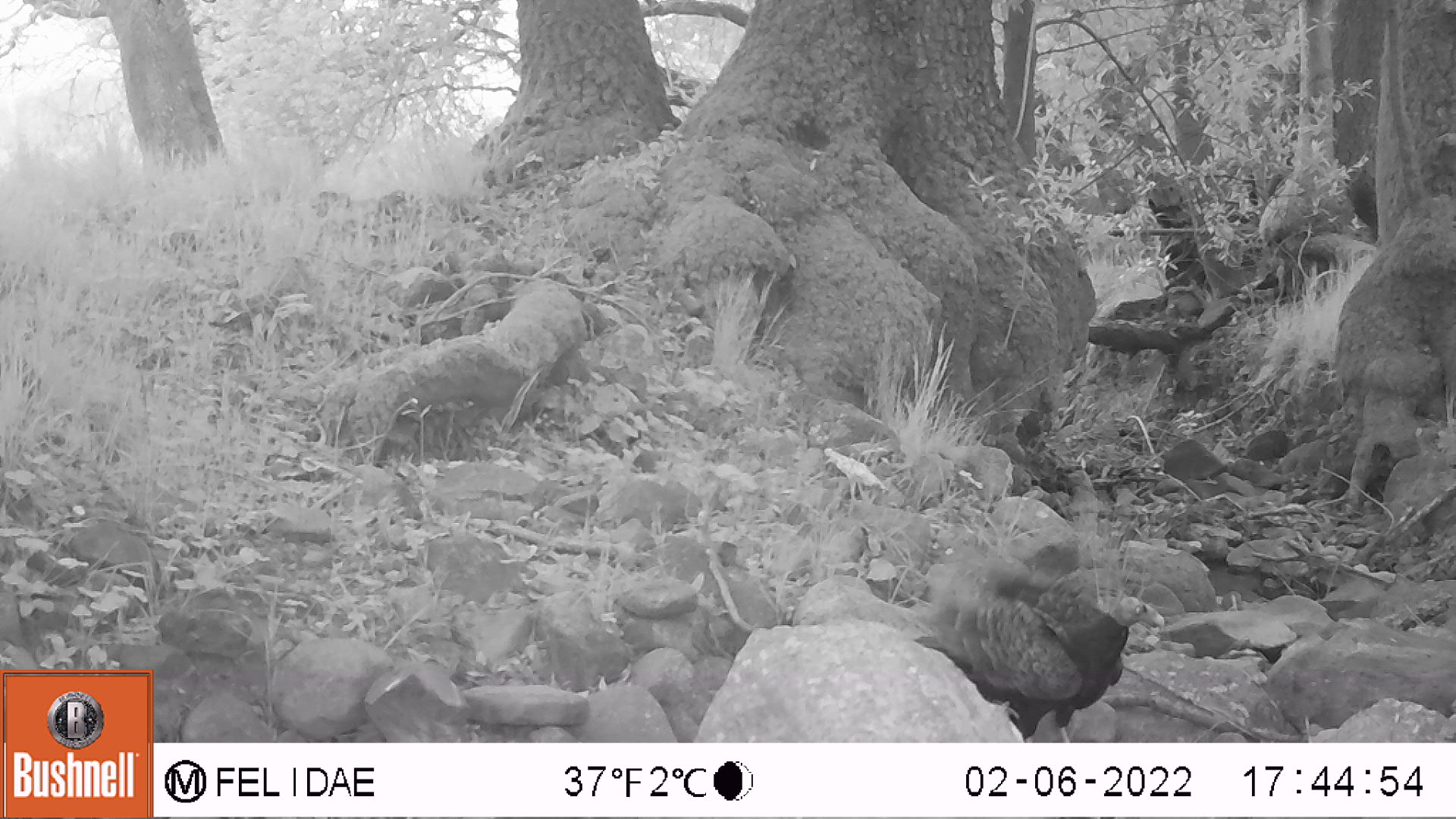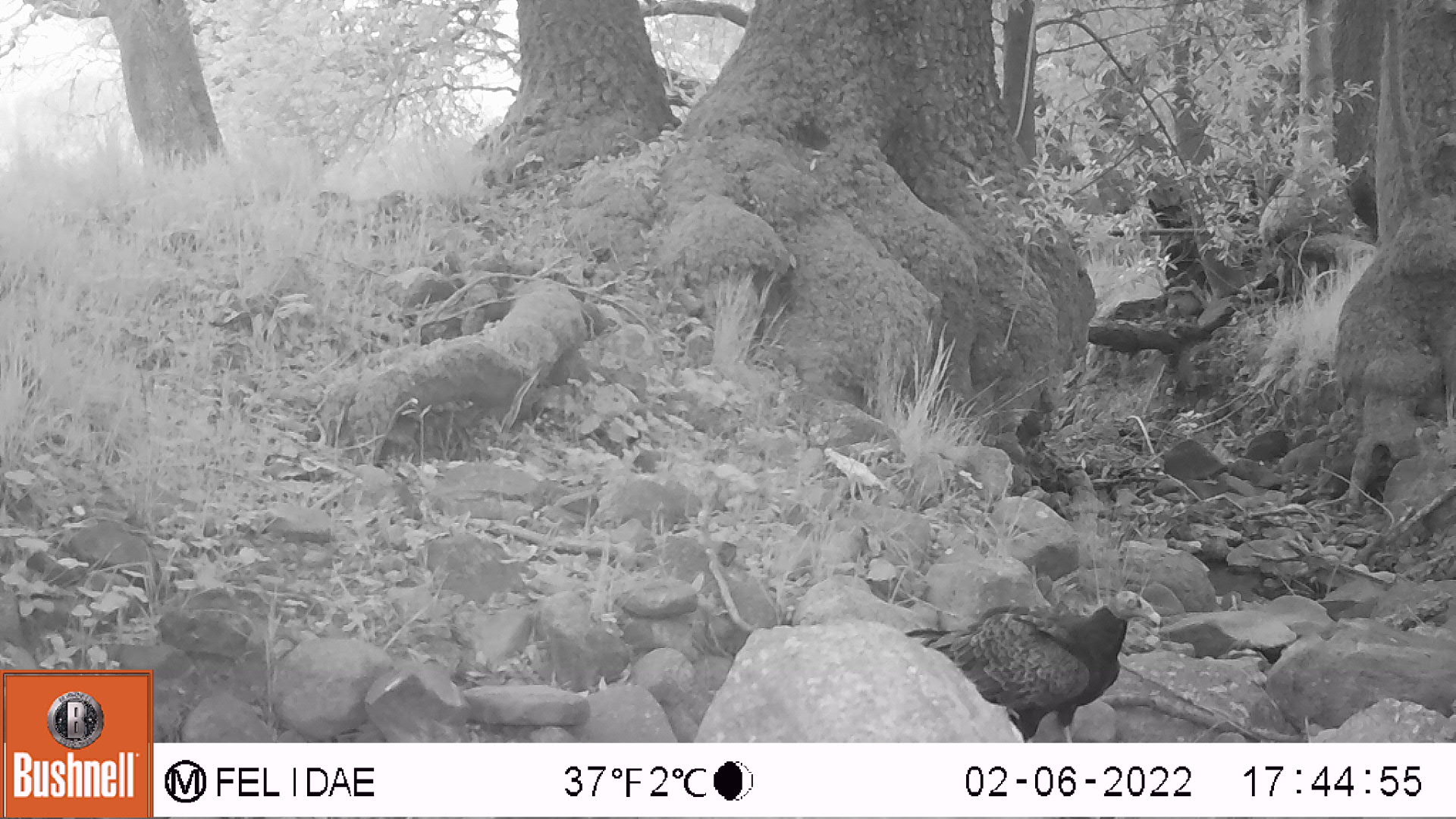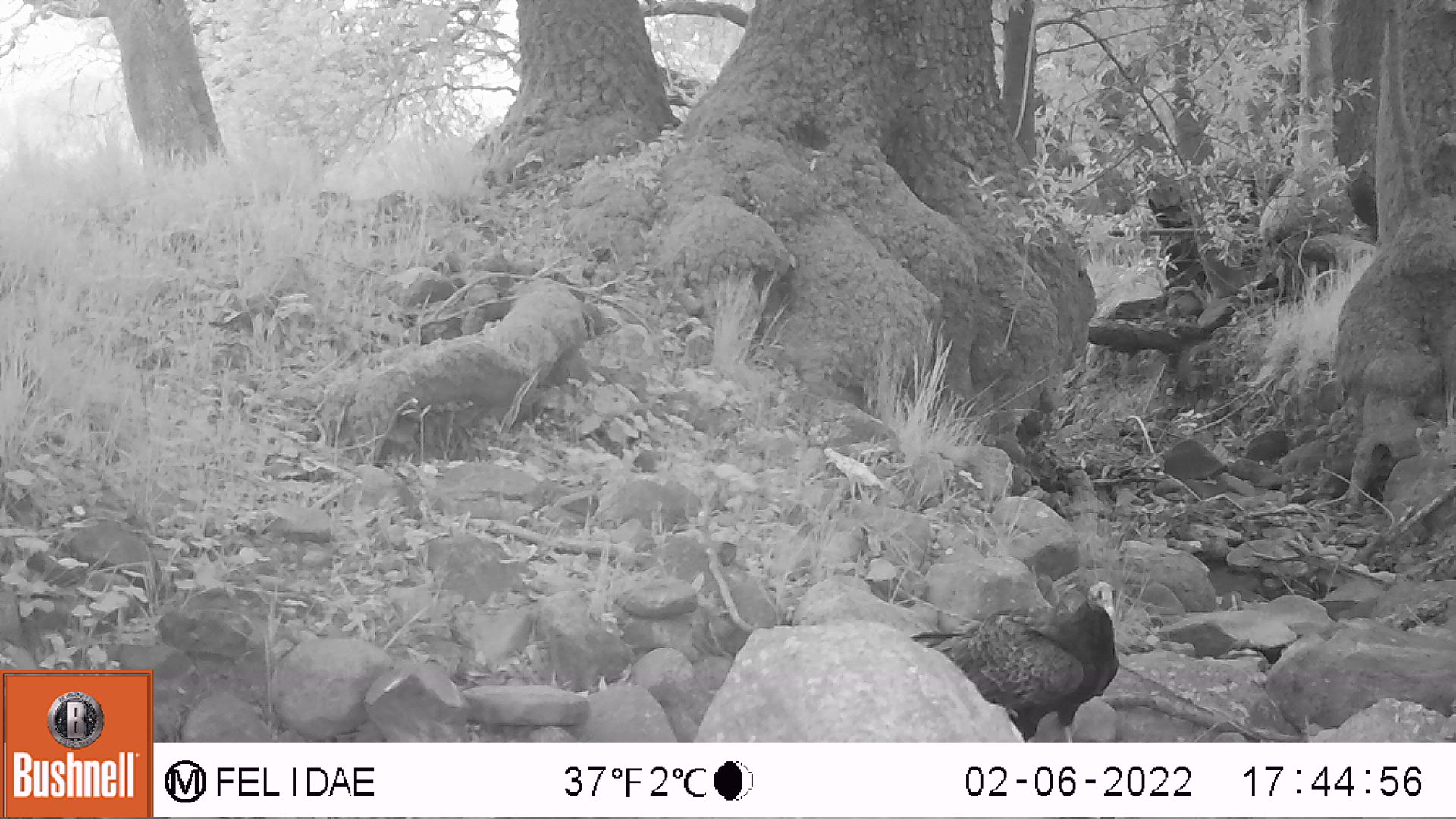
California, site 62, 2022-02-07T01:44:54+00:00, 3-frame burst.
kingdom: Animalia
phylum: Chordata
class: Aves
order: Galliformes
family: Phasianidae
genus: Meleagris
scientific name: Meleagris gallopavo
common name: turkey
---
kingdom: Animalia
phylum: Chordata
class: Aves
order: Cathartiformes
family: Cathartidae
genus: Cathartes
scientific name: Cathartes aura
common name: turkey vulture